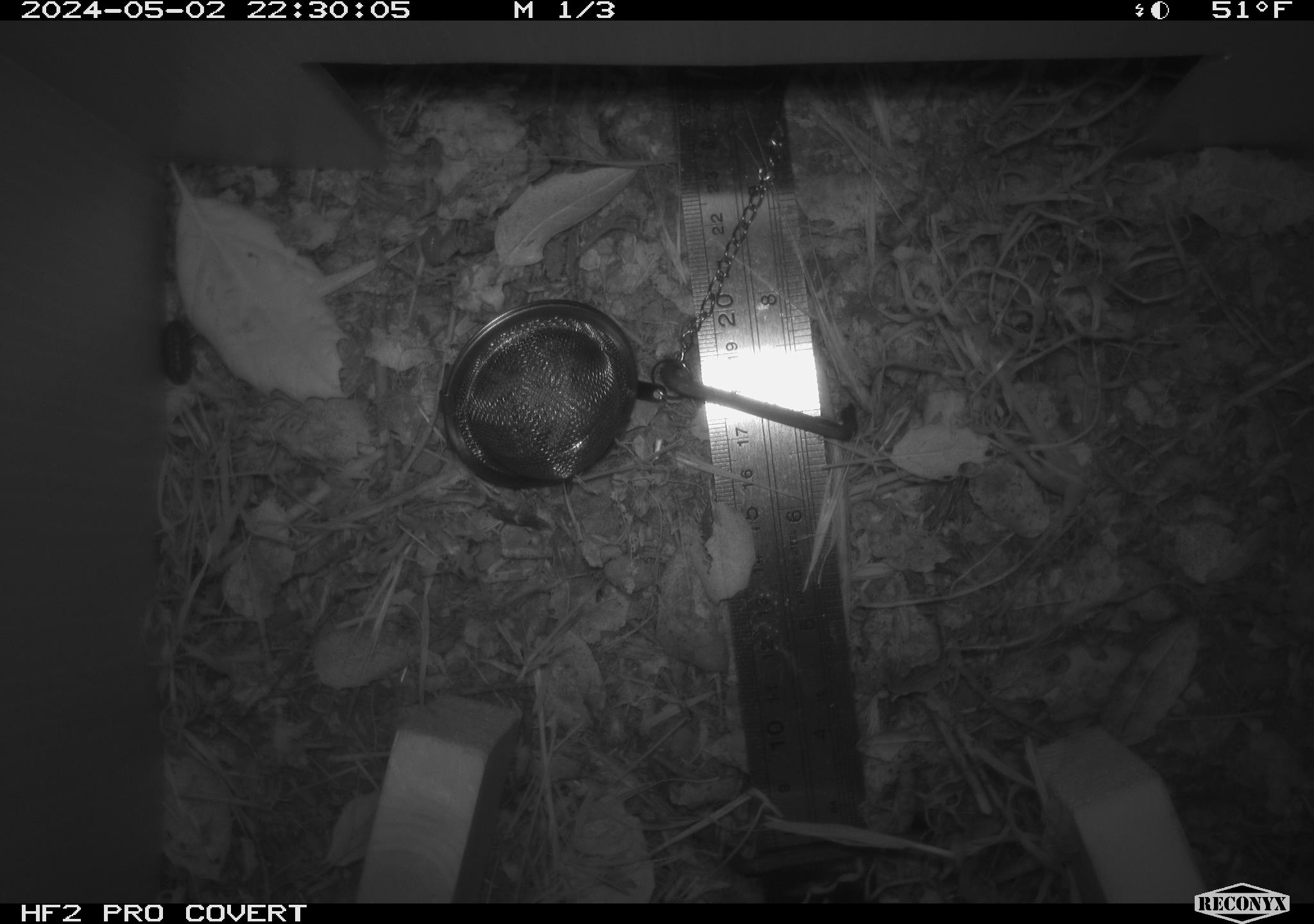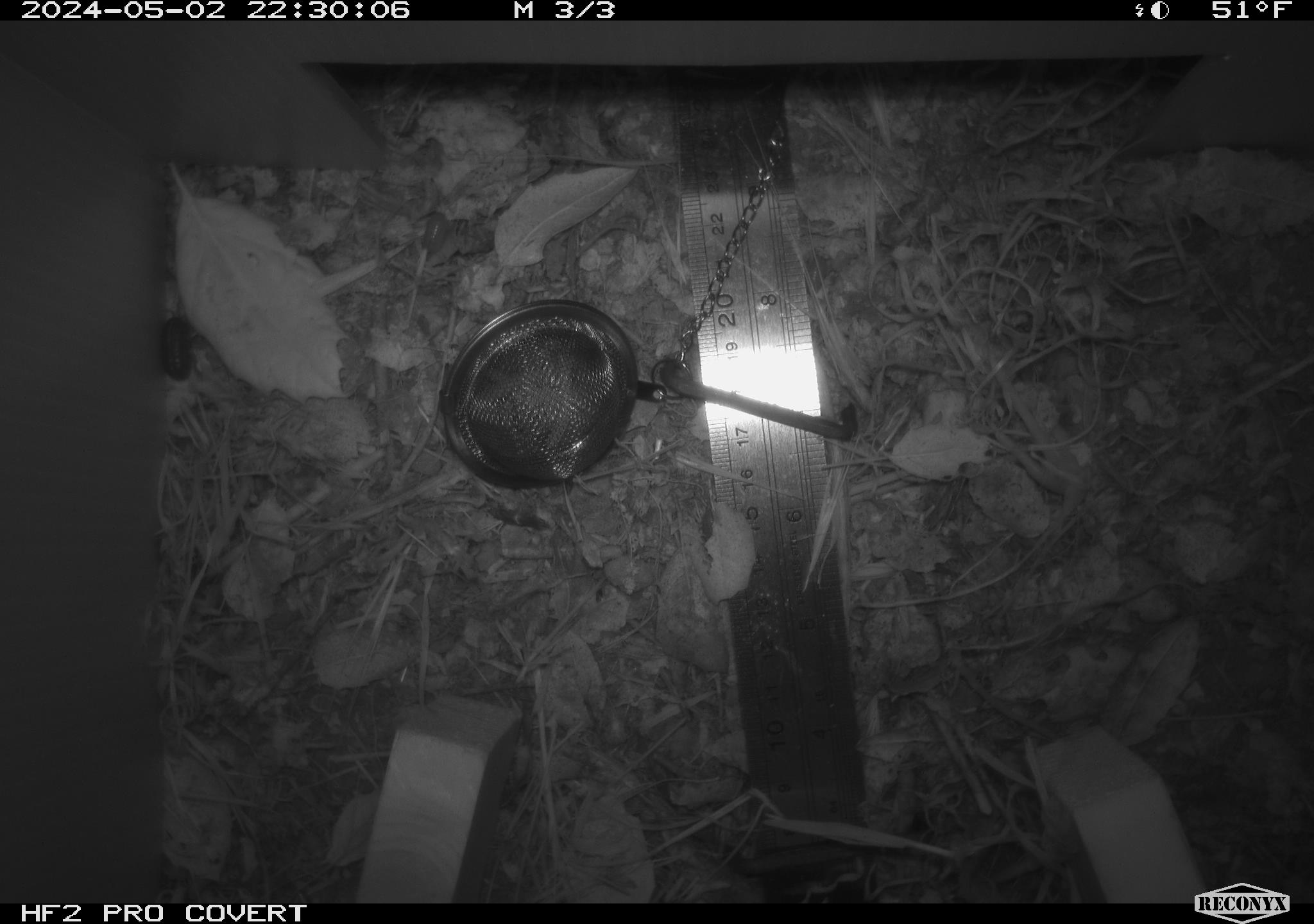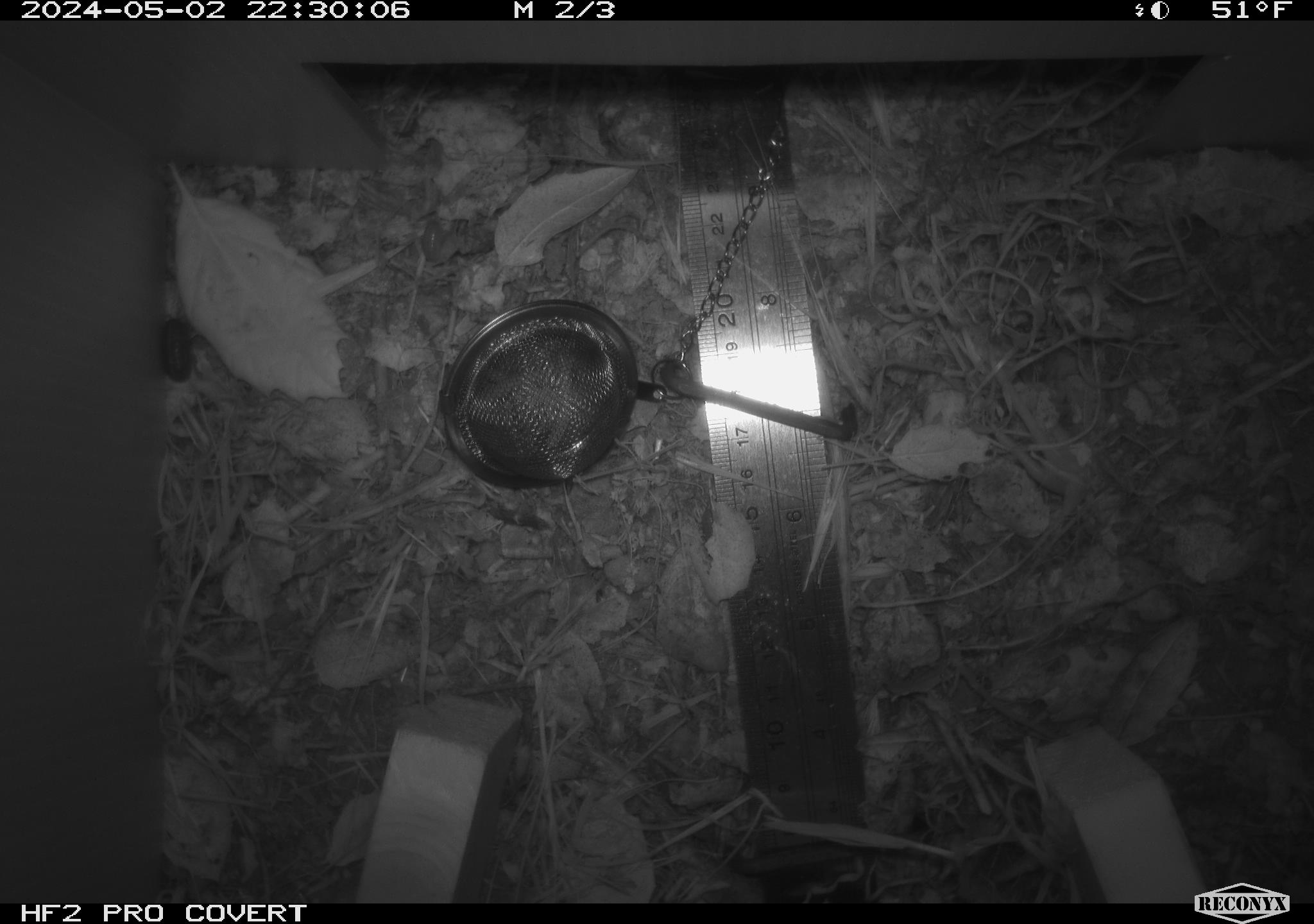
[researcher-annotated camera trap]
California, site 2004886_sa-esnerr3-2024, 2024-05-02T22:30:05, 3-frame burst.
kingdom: Animalia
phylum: Arthropoda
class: Insecta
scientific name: Insecta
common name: insect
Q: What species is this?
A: Insect (Insecta).